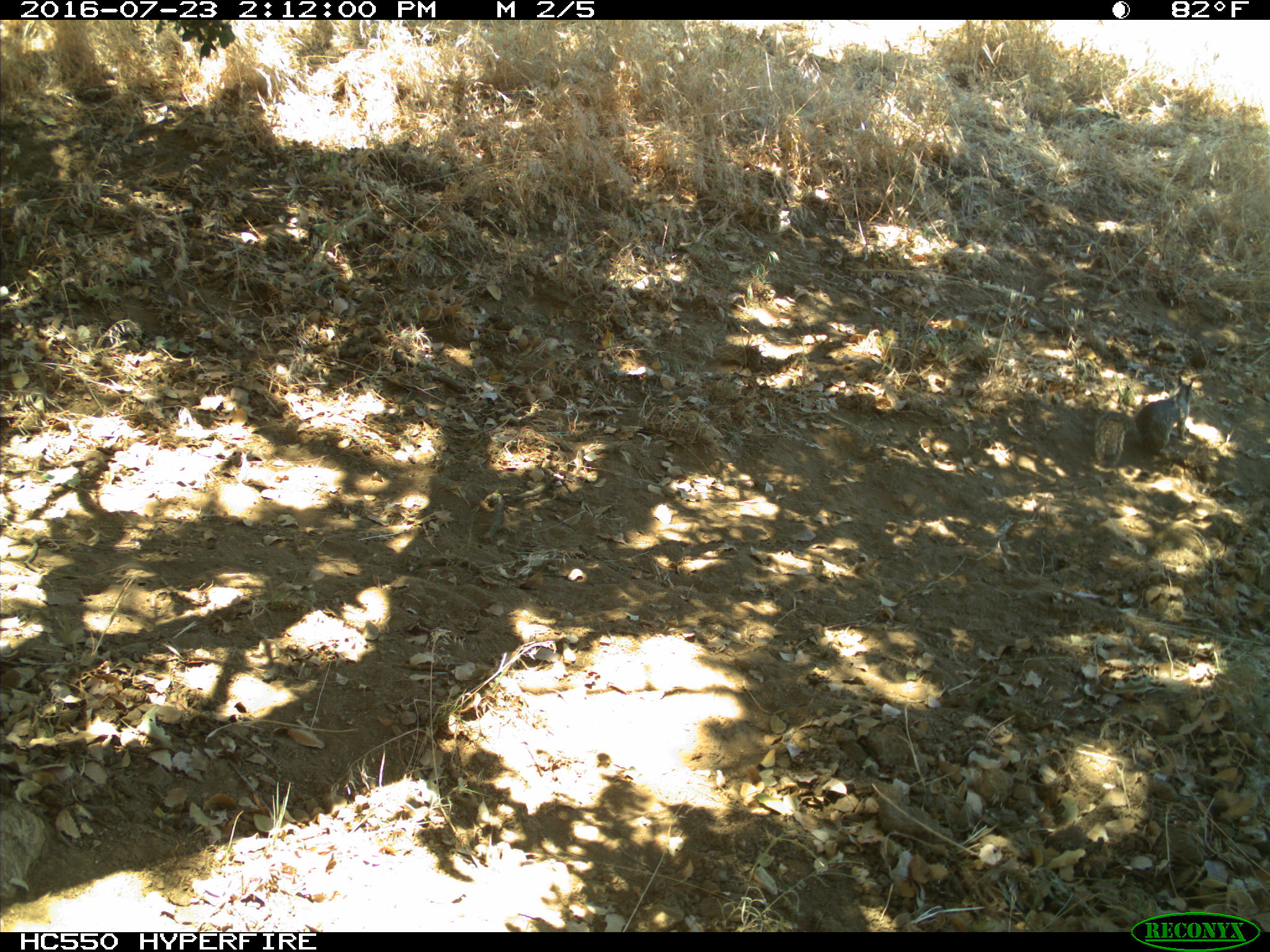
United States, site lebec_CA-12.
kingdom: Animalia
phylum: Chordata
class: Mammalia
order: Rodentia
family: Sciuridae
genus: Otospermophilus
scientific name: Otospermophilus beecheyi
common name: california ground squirrel